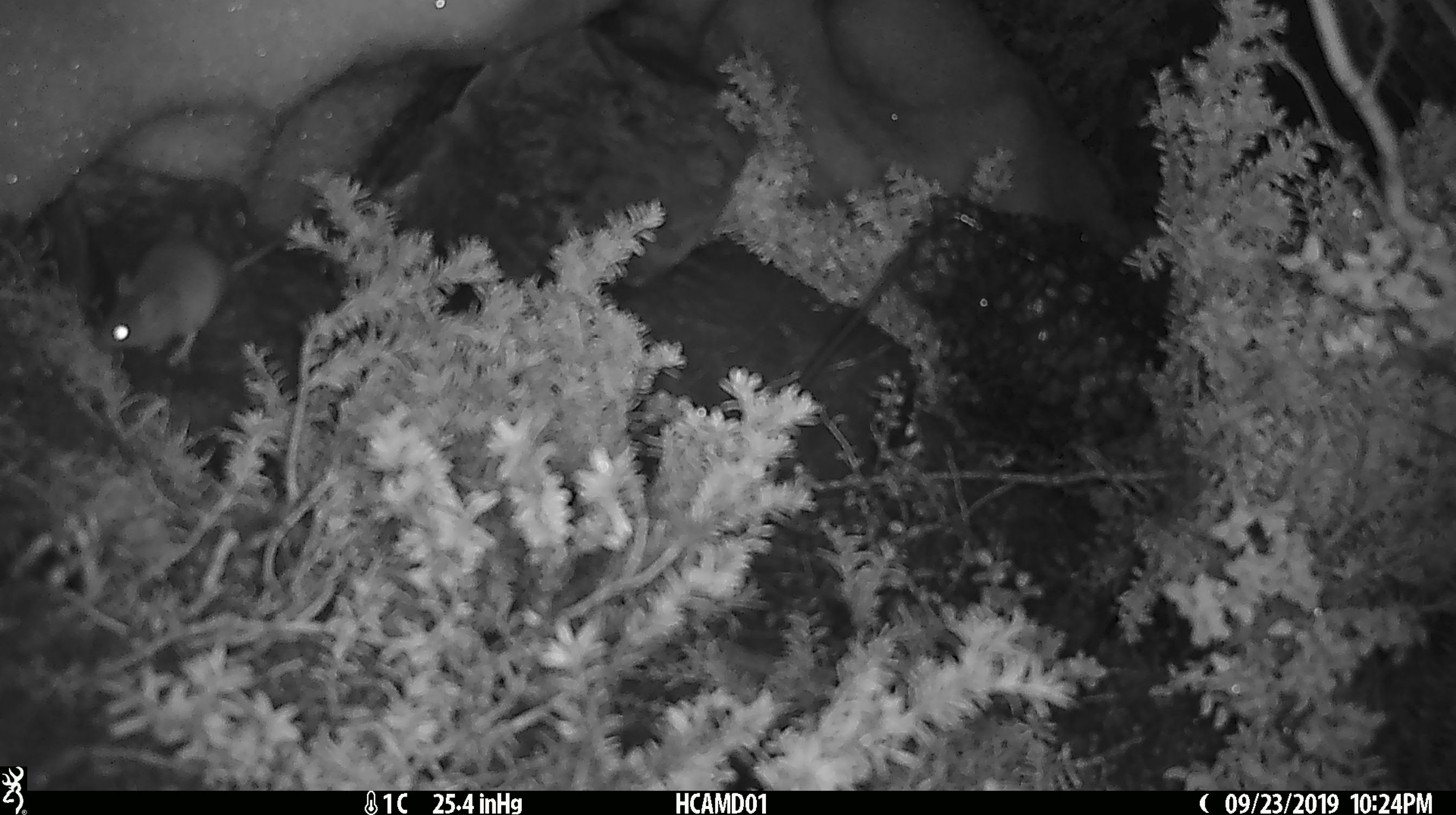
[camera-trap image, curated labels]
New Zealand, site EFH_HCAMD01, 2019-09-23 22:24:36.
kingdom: Animalia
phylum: Chordata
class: Mammalia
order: Rodentia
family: Muridae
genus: Mus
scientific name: Mus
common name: mouse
Mouse (Mus).